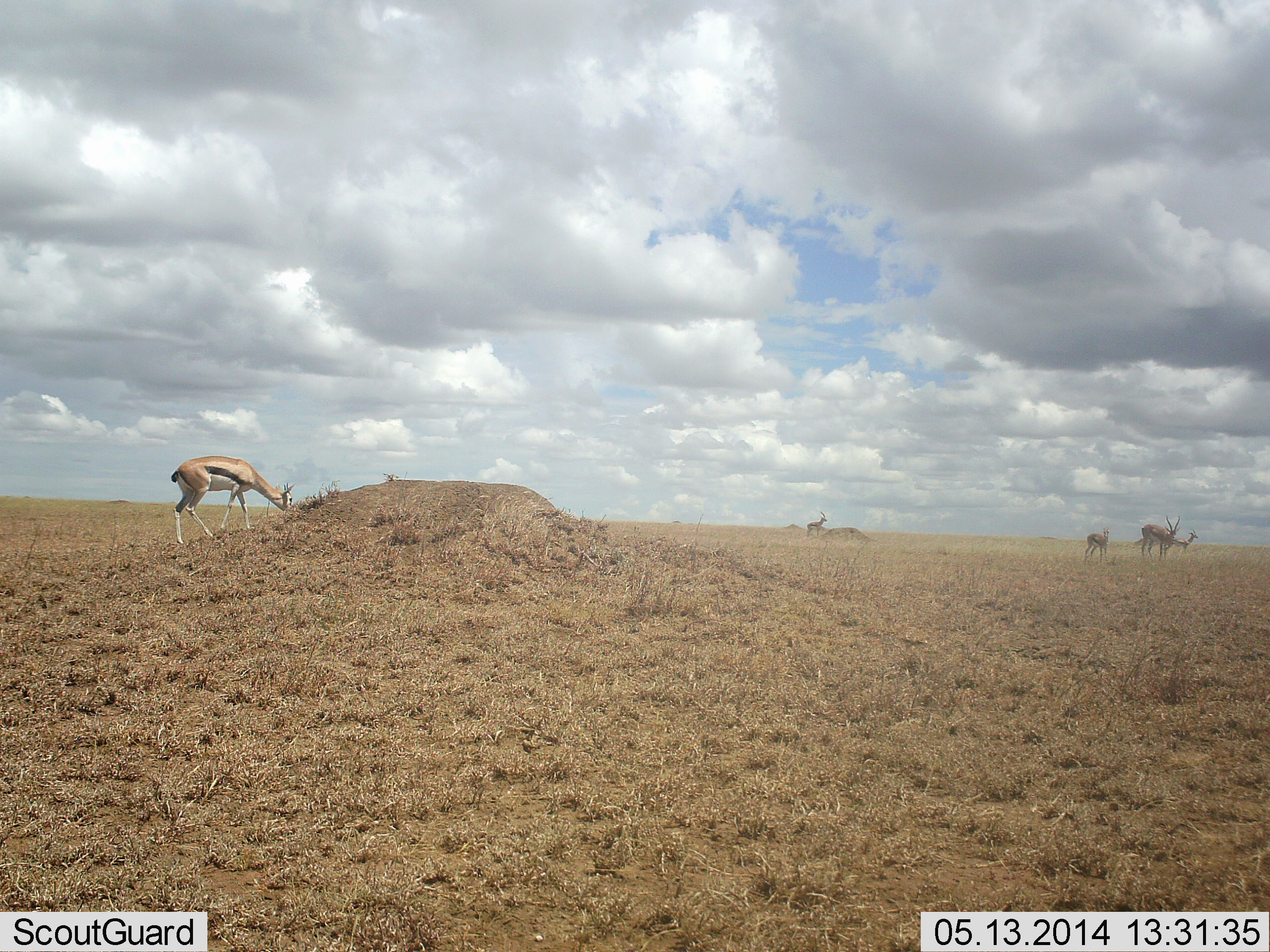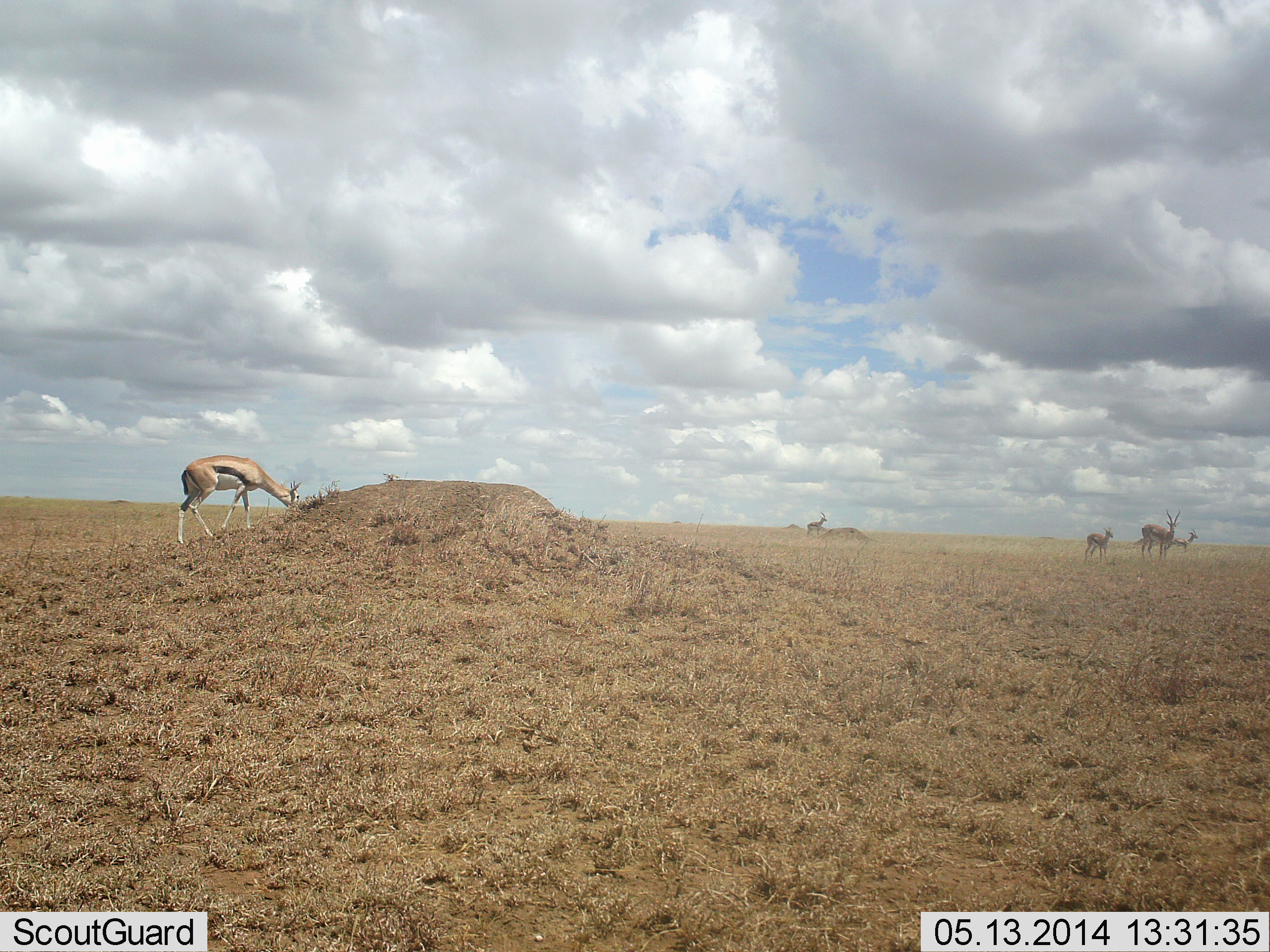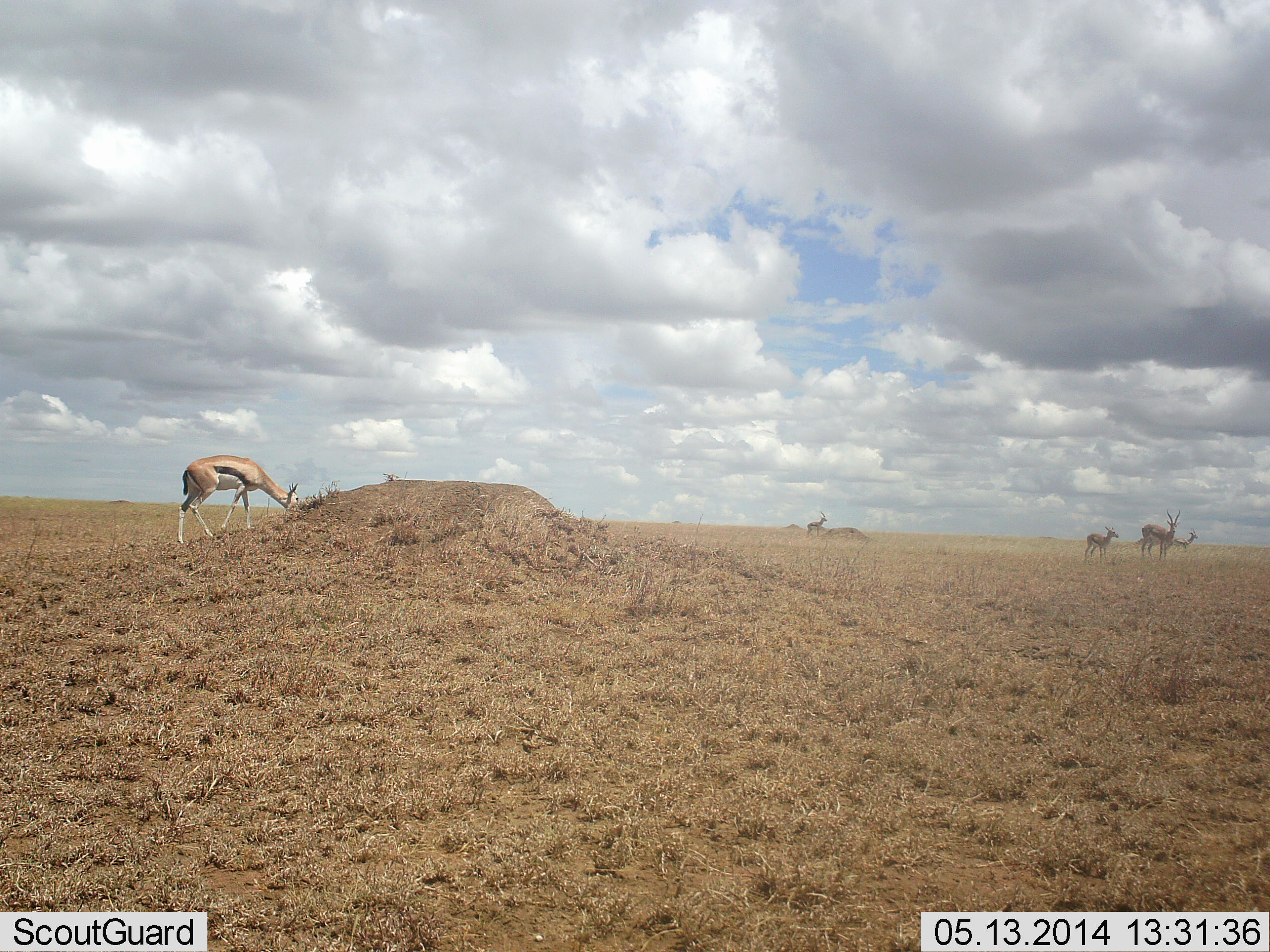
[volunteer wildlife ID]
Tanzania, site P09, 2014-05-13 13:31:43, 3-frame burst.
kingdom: Animalia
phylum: Chordata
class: Mammalia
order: Artiodactyla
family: Bovidae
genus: Eudorcas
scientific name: Eudorcas thomsonii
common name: thomson's gazelle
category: gazellethomsons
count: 5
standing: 90%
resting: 0%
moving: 20%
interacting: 0%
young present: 10%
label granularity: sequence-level